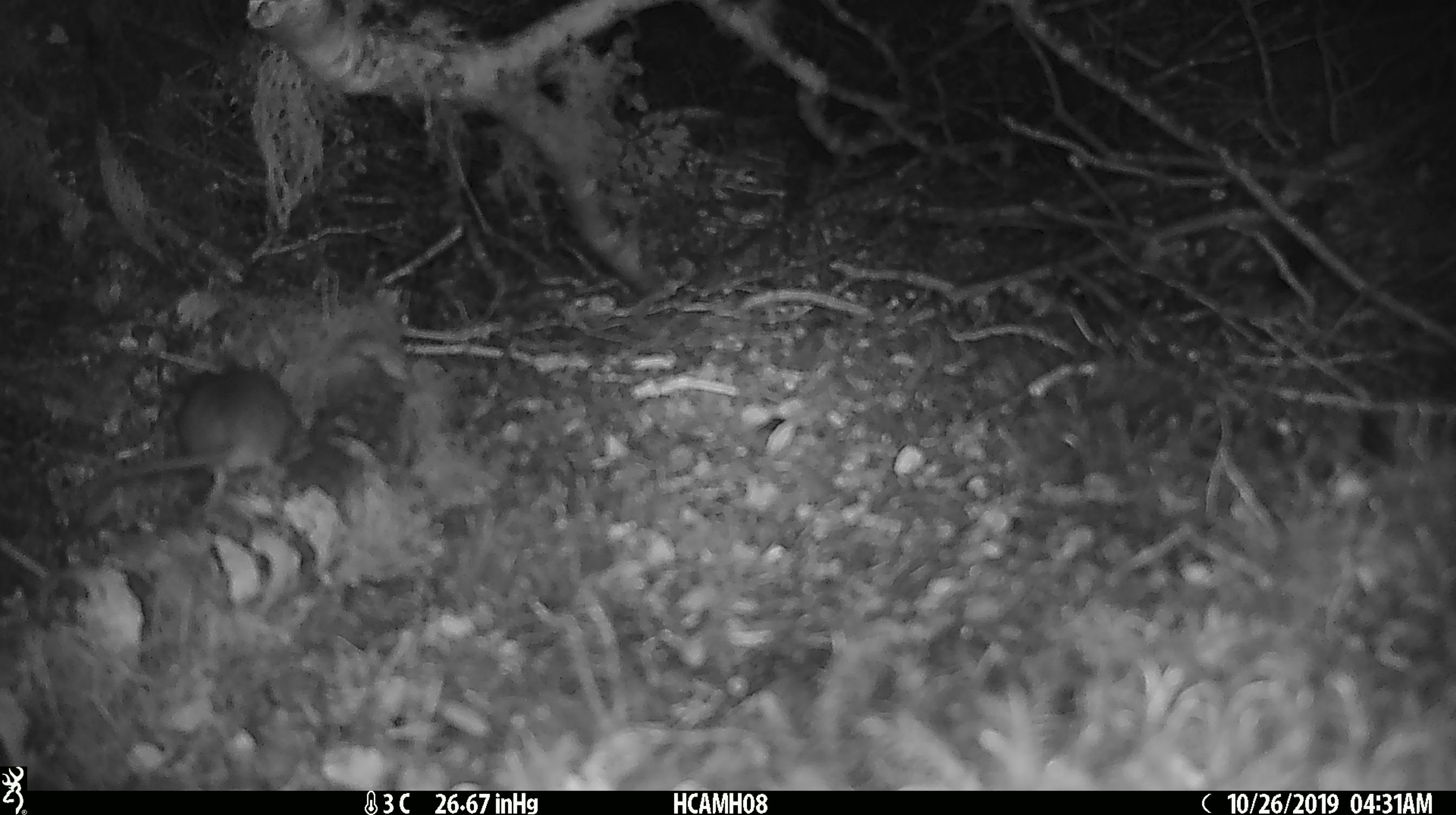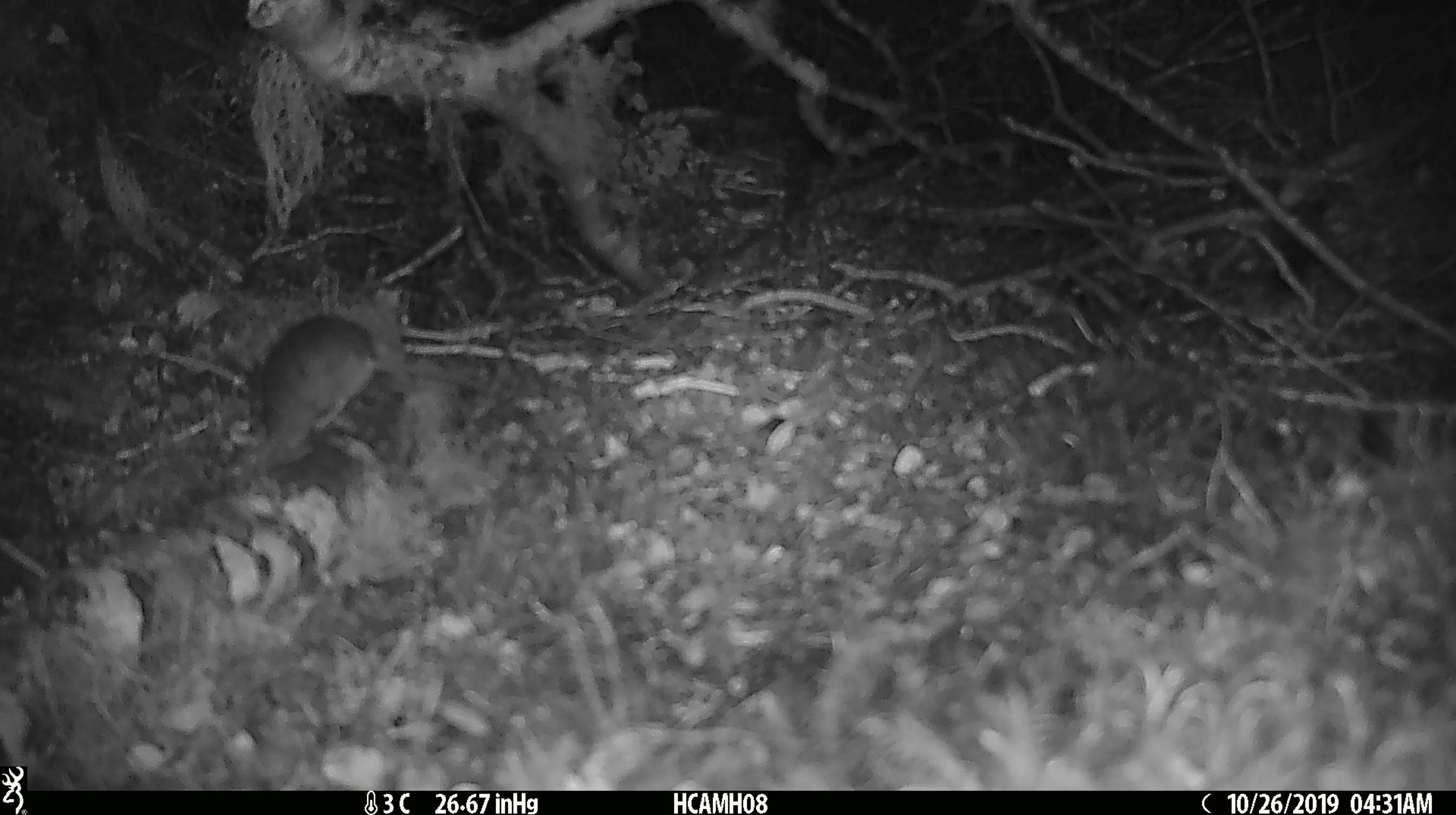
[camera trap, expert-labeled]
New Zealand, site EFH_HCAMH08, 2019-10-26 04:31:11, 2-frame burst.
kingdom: Animalia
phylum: Chordata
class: Mammalia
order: Rodentia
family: Muridae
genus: Mus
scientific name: Mus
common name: mouse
Mouse (Mus).